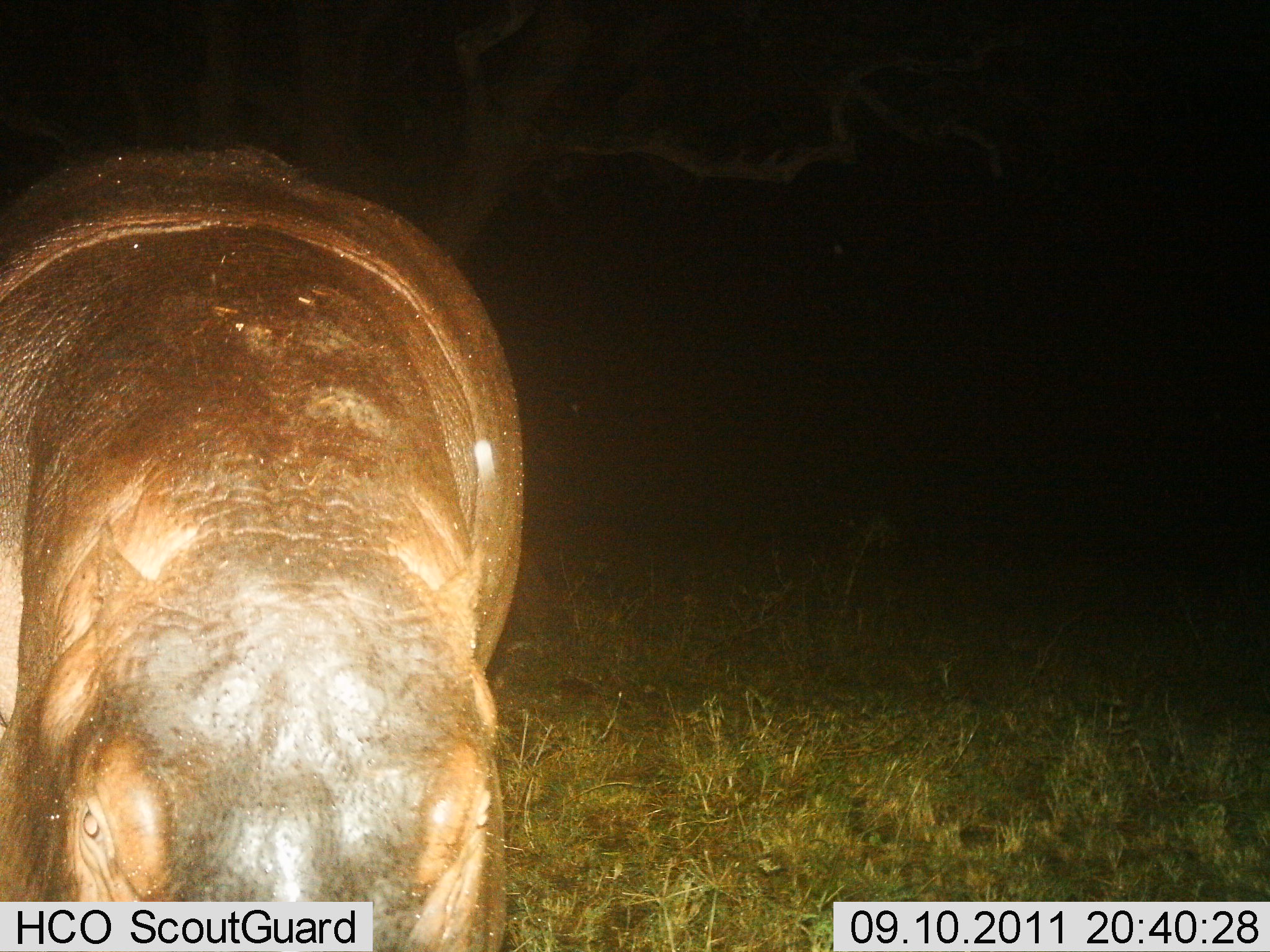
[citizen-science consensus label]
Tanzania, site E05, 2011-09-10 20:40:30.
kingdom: Animalia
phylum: Chordata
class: Mammalia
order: Artiodactyla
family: Hippopotamidae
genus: Hippopotamus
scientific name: Hippopotamus amphibius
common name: hippopotamus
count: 1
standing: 71%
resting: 0%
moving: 21%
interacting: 0%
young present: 0%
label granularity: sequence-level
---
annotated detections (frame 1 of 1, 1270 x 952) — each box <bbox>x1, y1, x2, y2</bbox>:
animal: <bbox>0, 155, 528, 951</bbox>